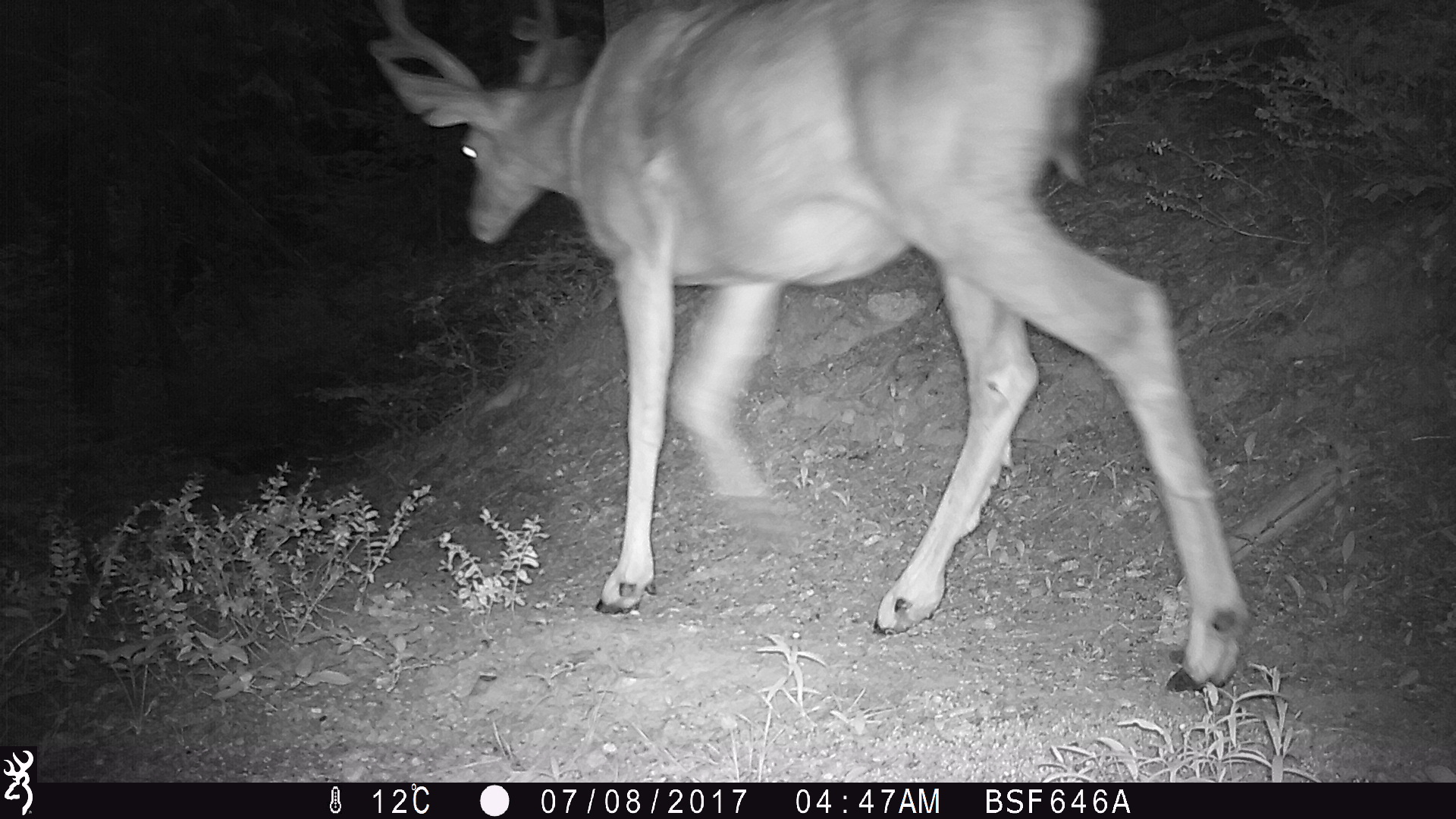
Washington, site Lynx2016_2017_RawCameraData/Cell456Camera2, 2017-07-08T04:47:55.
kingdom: Animalia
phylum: Chordata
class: Mammalia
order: Artiodactyla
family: Cervidae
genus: Odocoileus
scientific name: Odocoileus hemionus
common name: mule deer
Odocoileus hemionus (mule deer). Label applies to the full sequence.